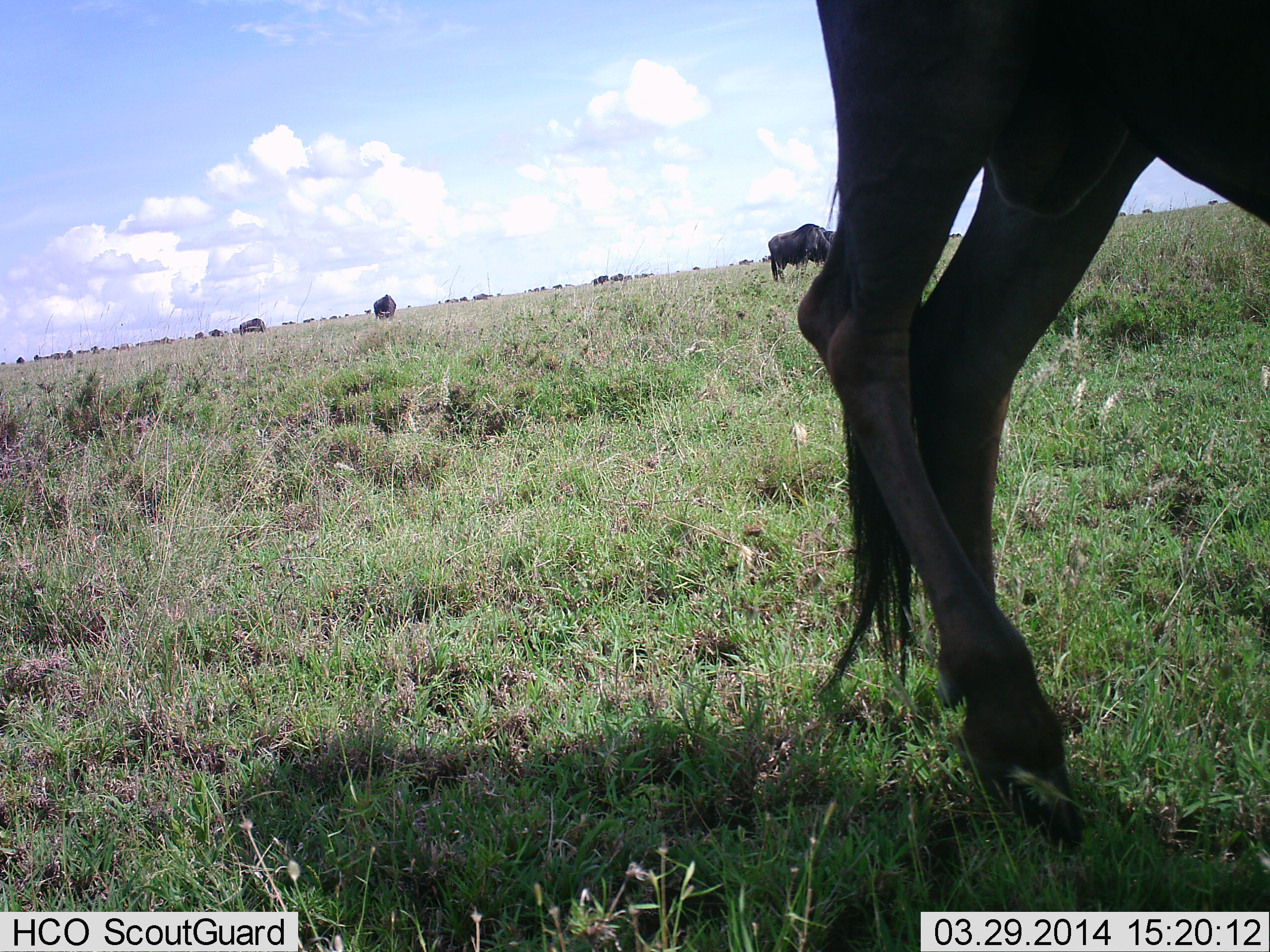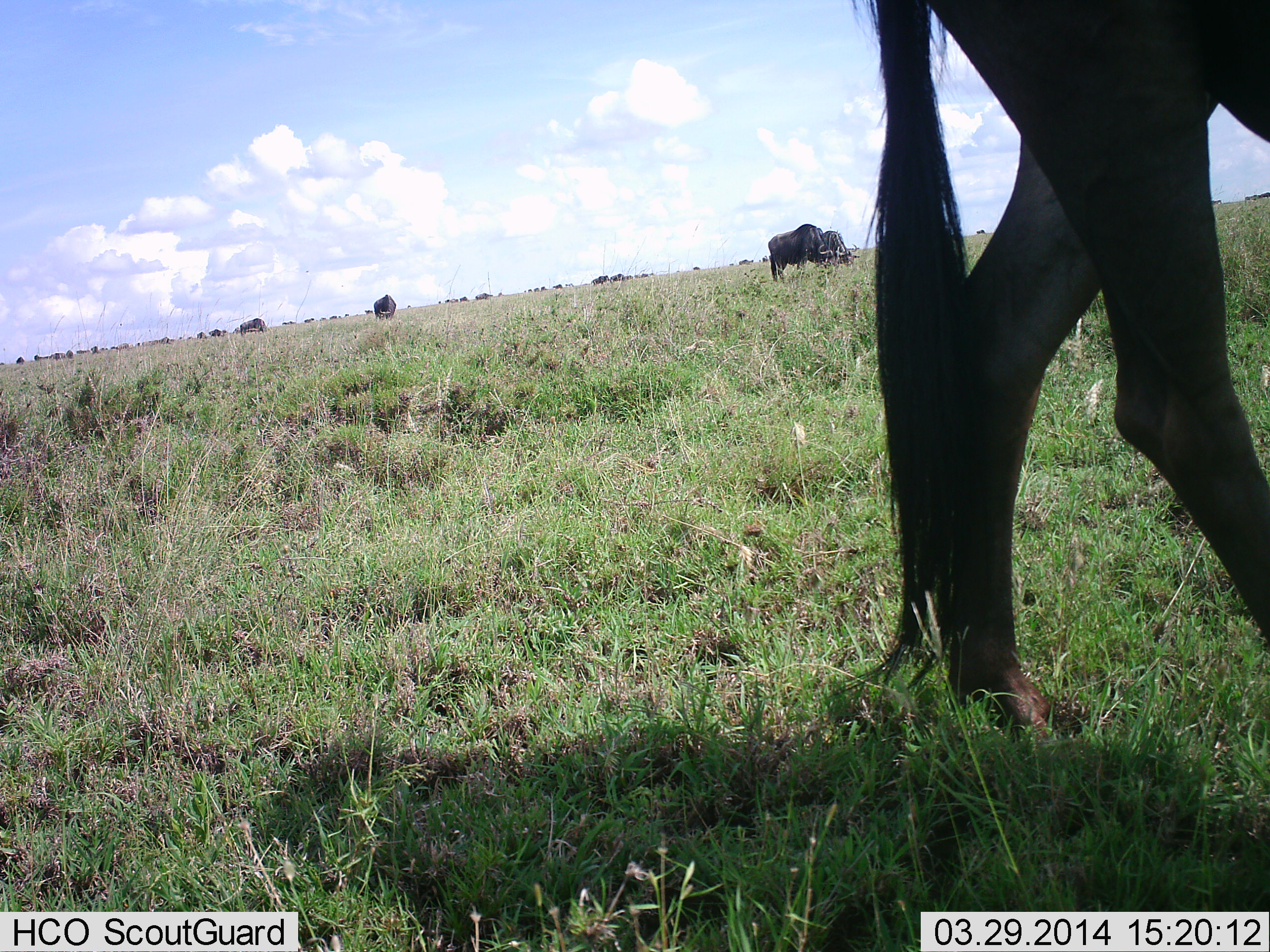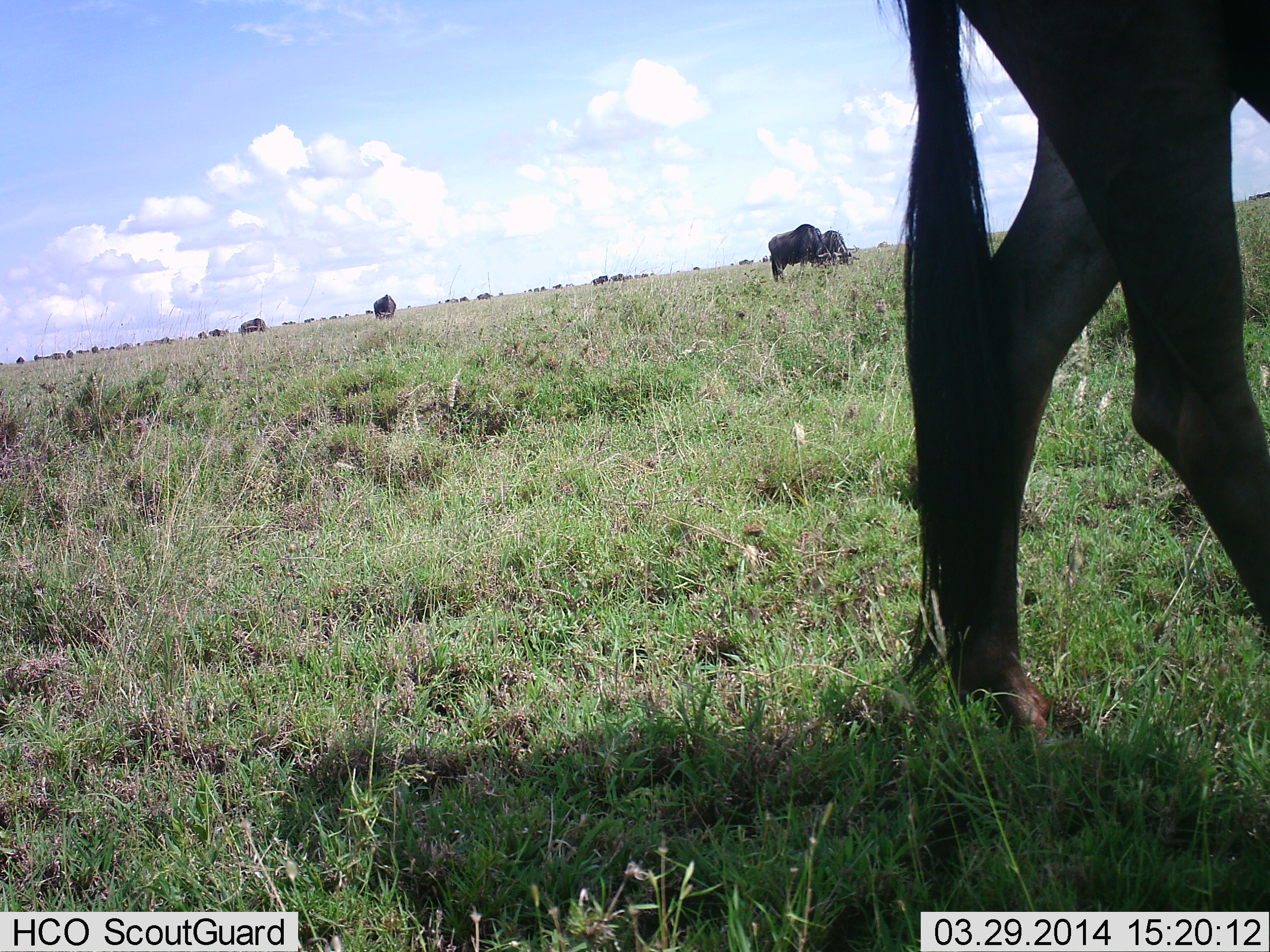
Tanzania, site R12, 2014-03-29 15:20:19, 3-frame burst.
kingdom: Animalia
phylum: Chordata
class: Mammalia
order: Artiodactyla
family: Bovidae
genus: Connochaetes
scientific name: Connochaetes taurinus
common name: blue wildebeest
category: wildebeest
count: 4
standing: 40%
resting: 0%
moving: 10%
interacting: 0%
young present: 0%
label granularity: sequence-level